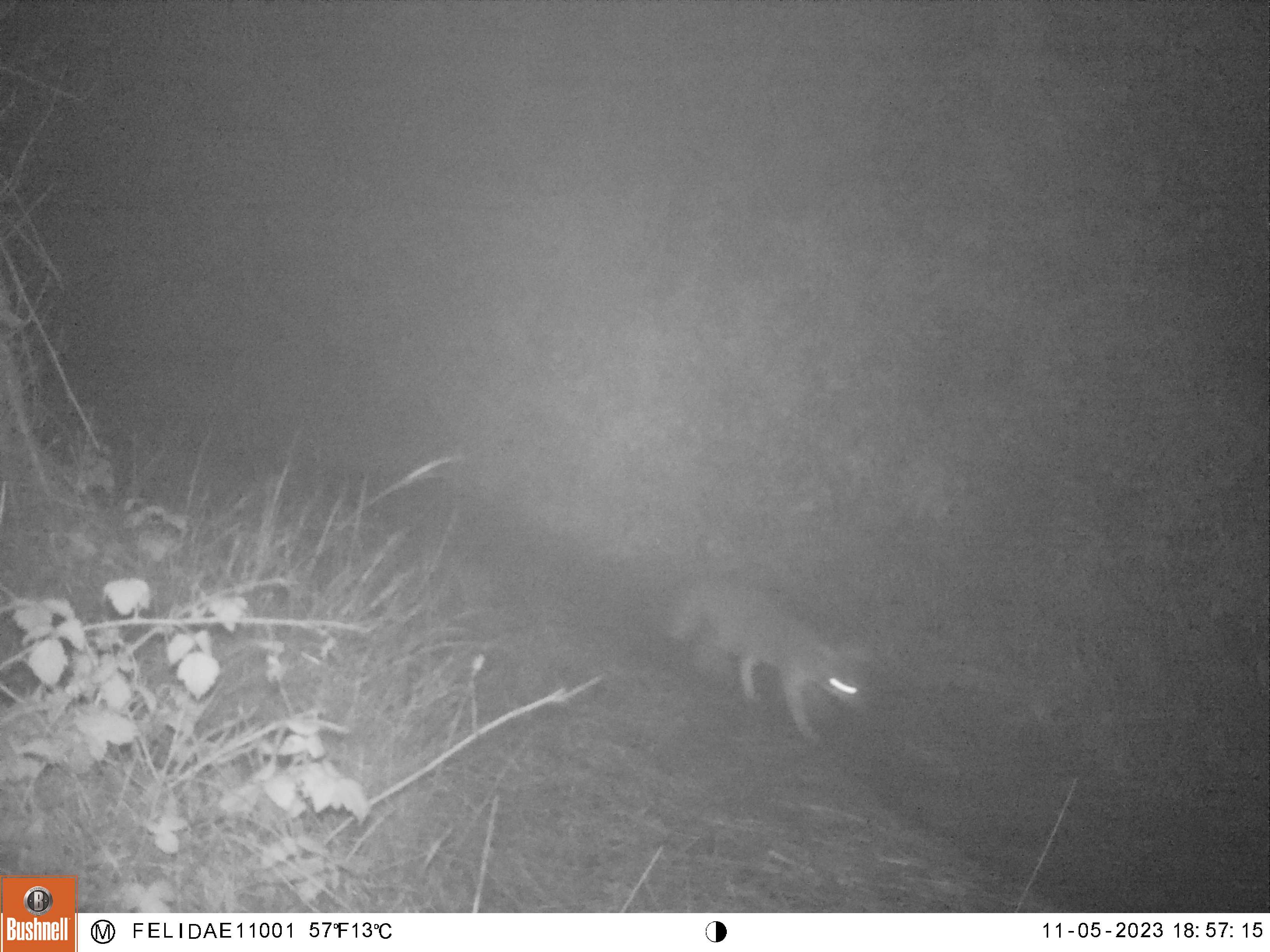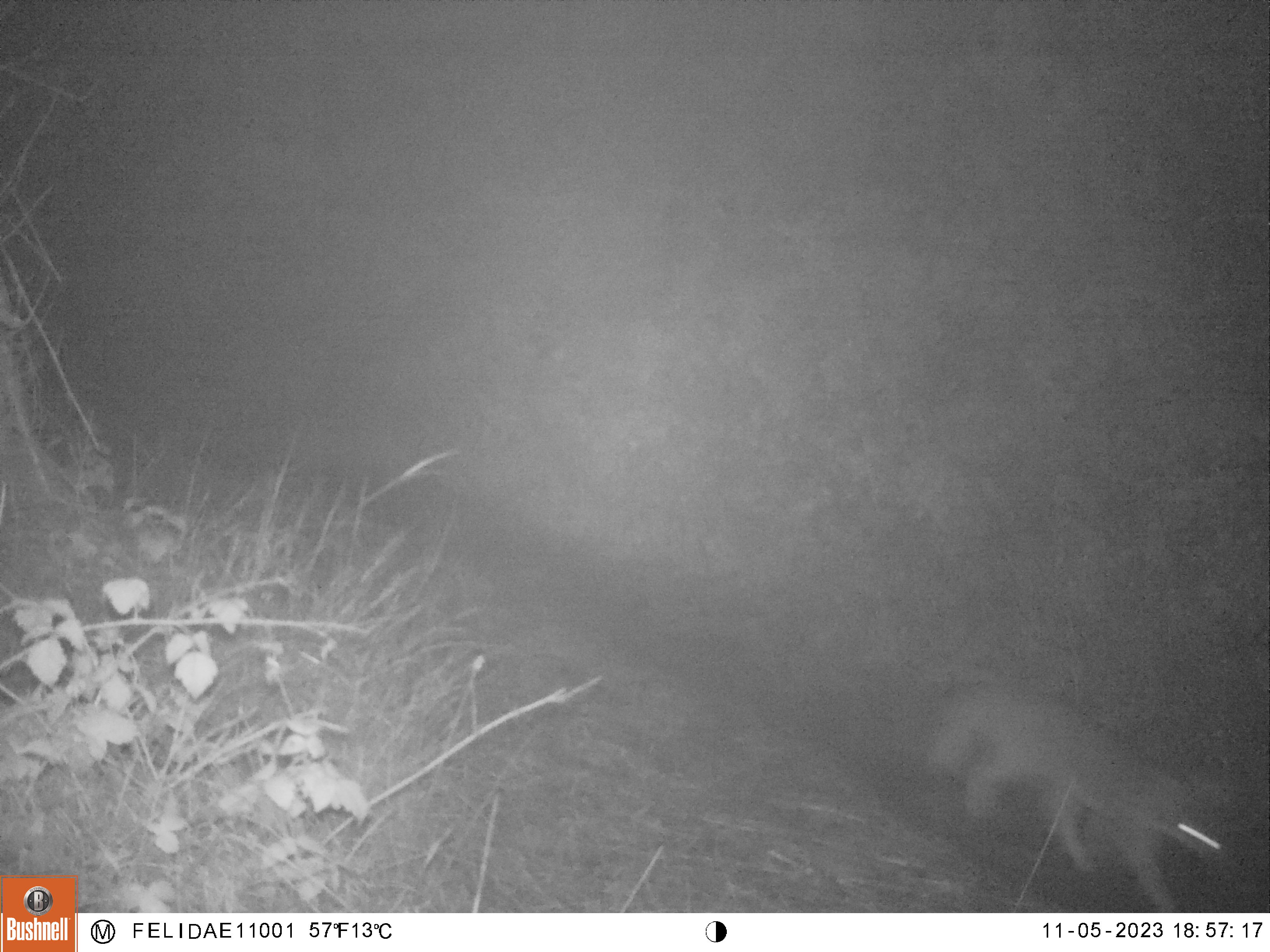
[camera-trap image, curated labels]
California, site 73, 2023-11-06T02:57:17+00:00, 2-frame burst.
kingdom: Animalia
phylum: Chordata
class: Mammalia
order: Carnivora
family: Canidae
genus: Urocyon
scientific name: Urocyon cinereoargenteus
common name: gray fox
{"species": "gray fox (Urocyon cinereoargenteus)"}